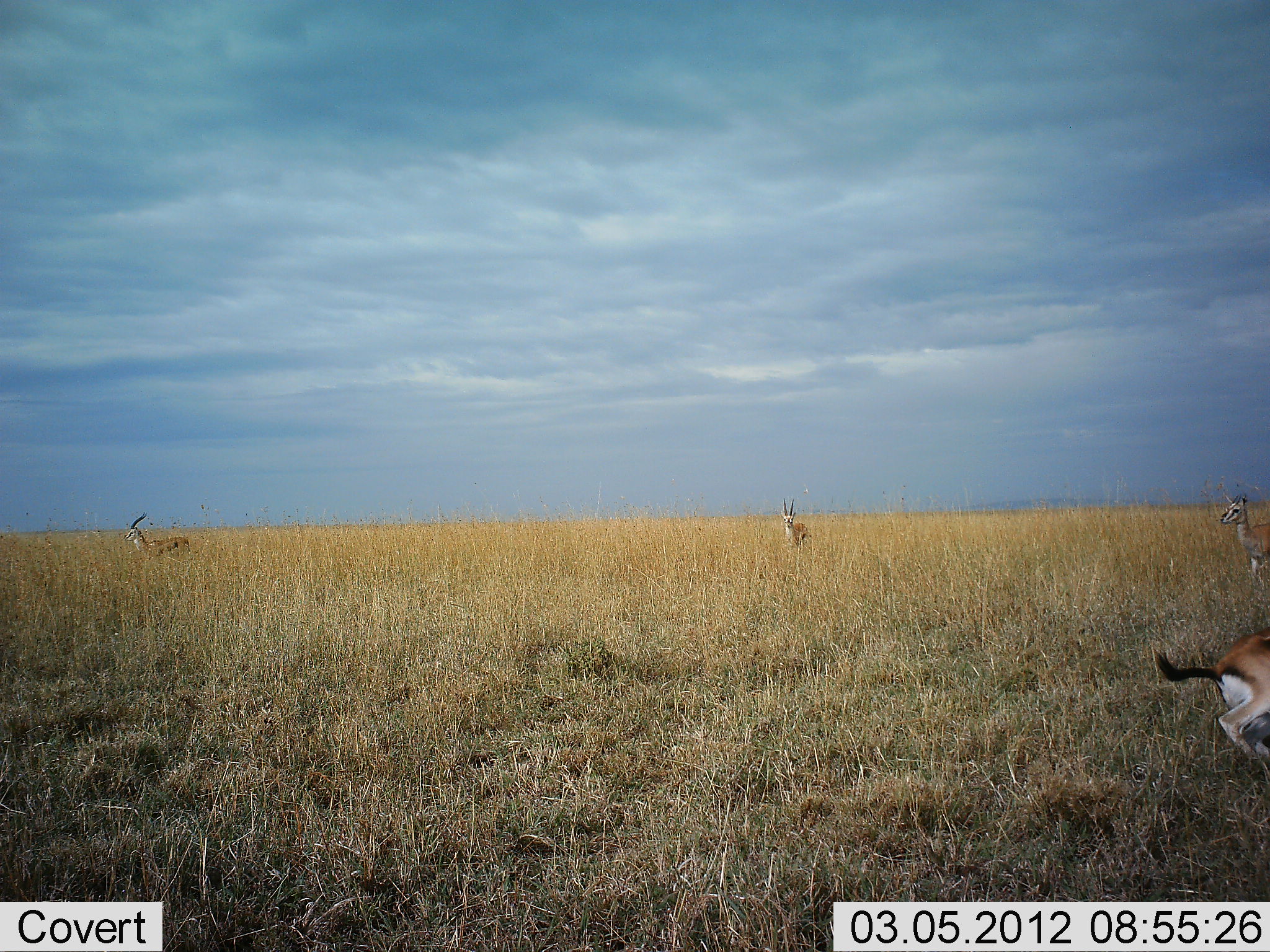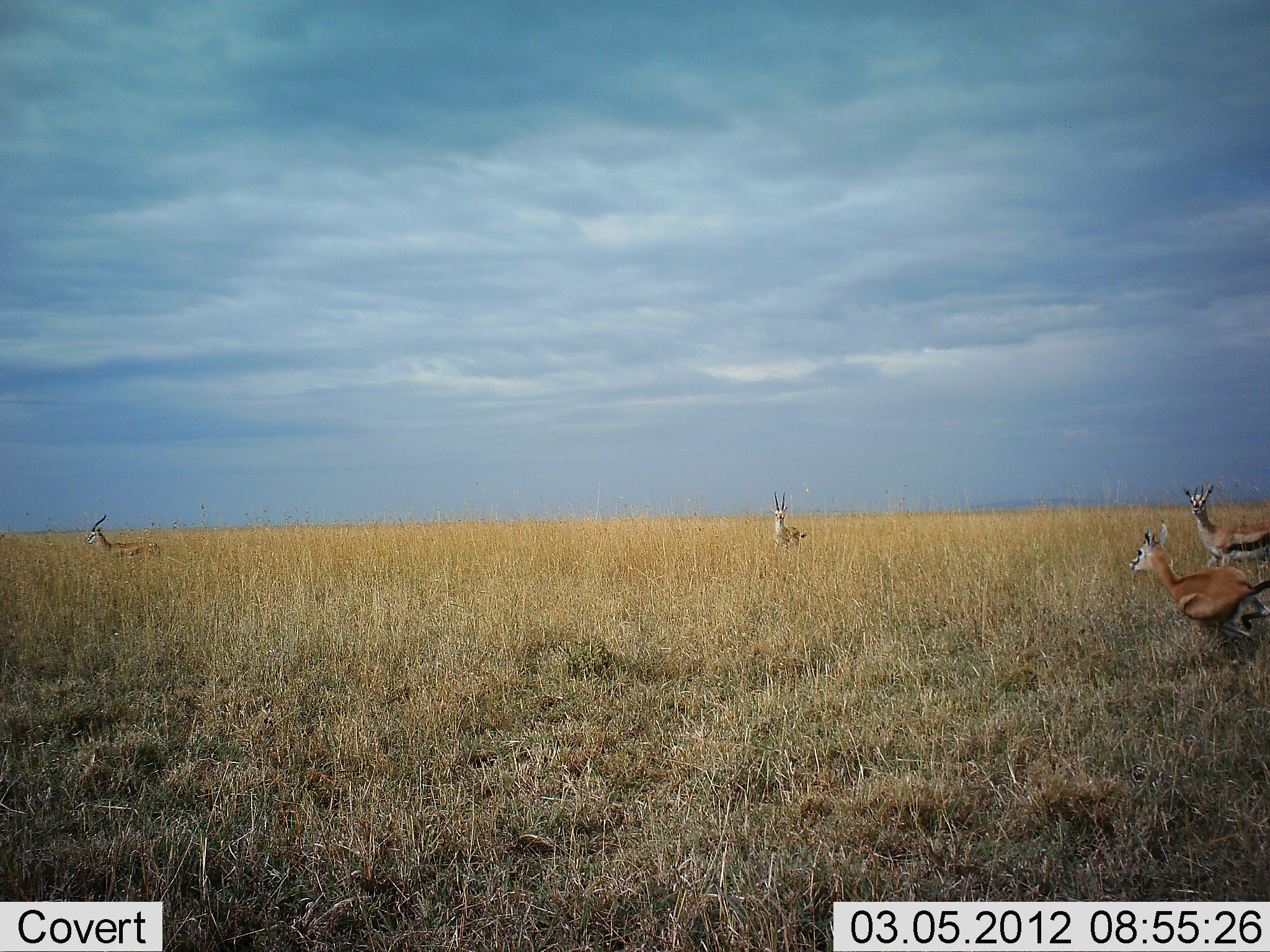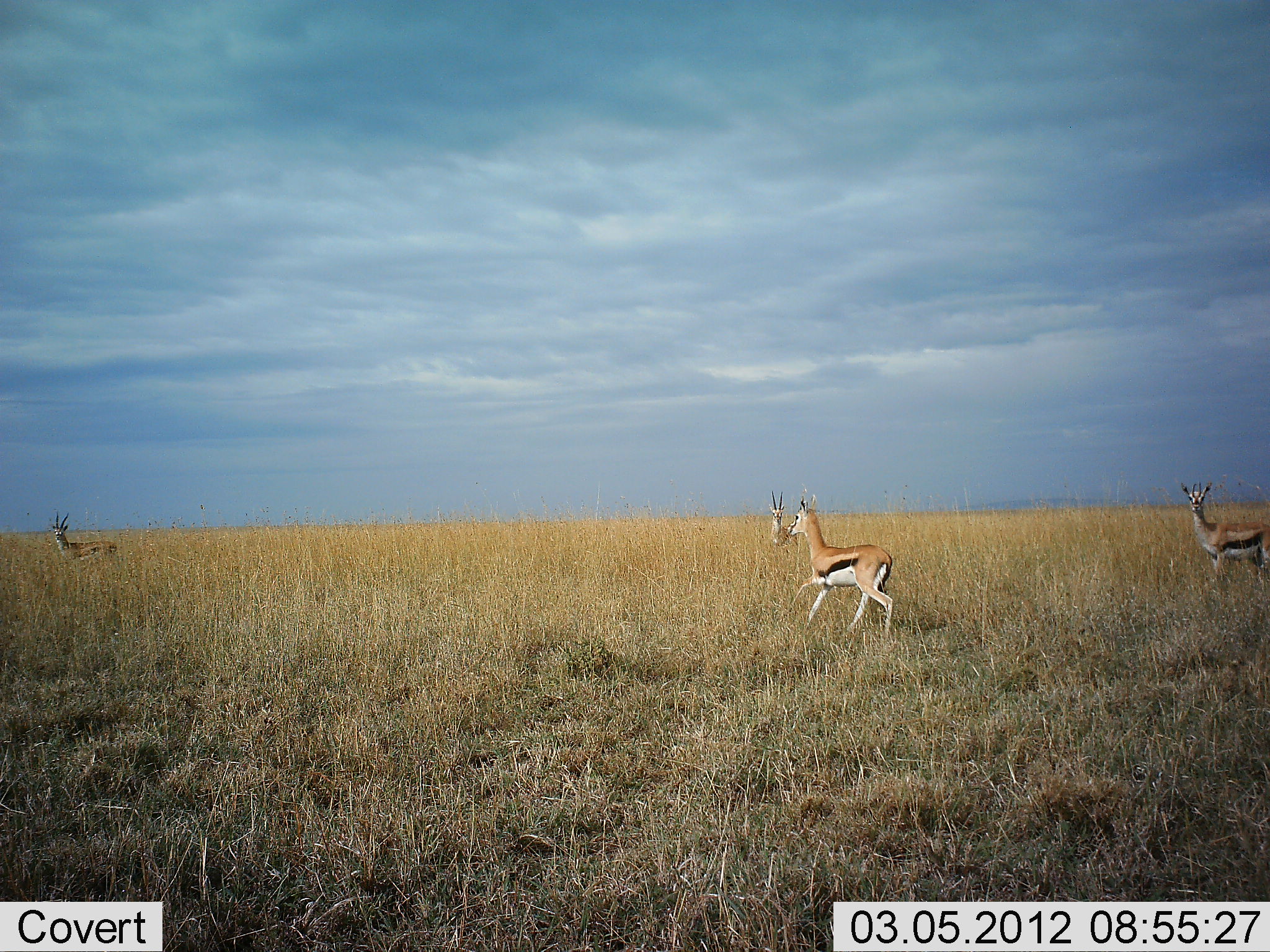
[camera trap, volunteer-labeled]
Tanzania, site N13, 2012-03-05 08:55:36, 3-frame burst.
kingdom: Animalia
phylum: Chordata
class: Mammalia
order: Artiodactyla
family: Bovidae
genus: Eudorcas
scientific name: Eudorcas thomsonii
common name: thomson's gazelle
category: gazellethomsons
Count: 4.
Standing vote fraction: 33%.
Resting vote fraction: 0%.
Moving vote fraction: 96%.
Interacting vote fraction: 0%.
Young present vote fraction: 4%.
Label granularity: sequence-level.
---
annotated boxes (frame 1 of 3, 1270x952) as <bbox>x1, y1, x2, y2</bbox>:
animal: <bbox>1152, 625, 1270, 780</bbox>; <bbox>1219, 483, 1270, 587</bbox>; <bbox>122, 512, 192, 562</bbox>; <bbox>778, 496, 813, 553</bbox>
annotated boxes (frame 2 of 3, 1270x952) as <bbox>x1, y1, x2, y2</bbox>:
animal: <bbox>1130, 519, 1270, 664</bbox>; <bbox>1181, 483, 1270, 568</bbox>; <bbox>83, 513, 162, 566</bbox>; <bbox>768, 491, 808, 556</bbox>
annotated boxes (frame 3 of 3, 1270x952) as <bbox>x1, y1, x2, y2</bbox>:
animal: <bbox>786, 495, 894, 644</bbox>; <bbox>1178, 479, 1270, 594</bbox>; <bbox>47, 510, 119, 563</bbox>; <bbox>768, 489, 791, 549</bbox>